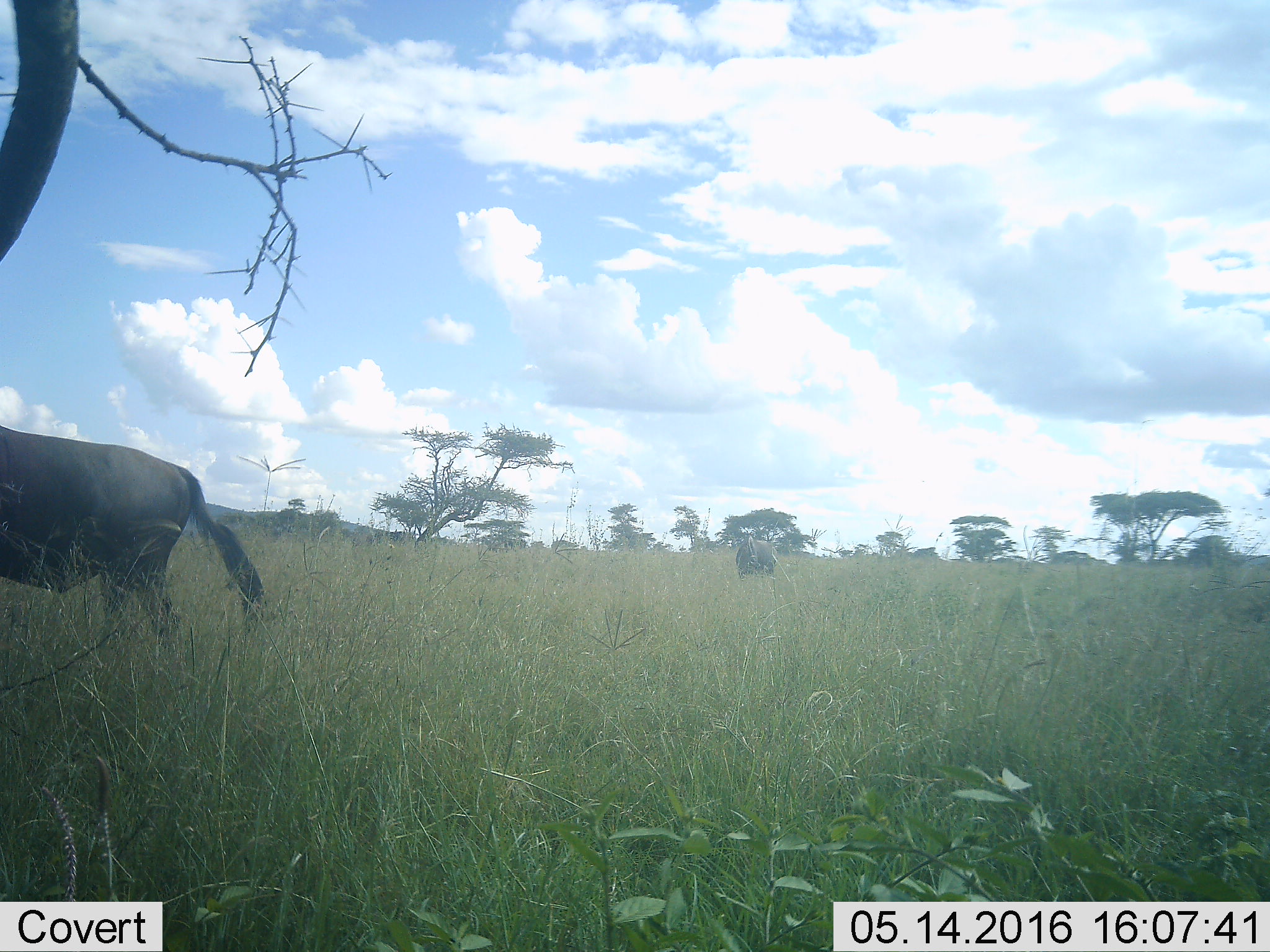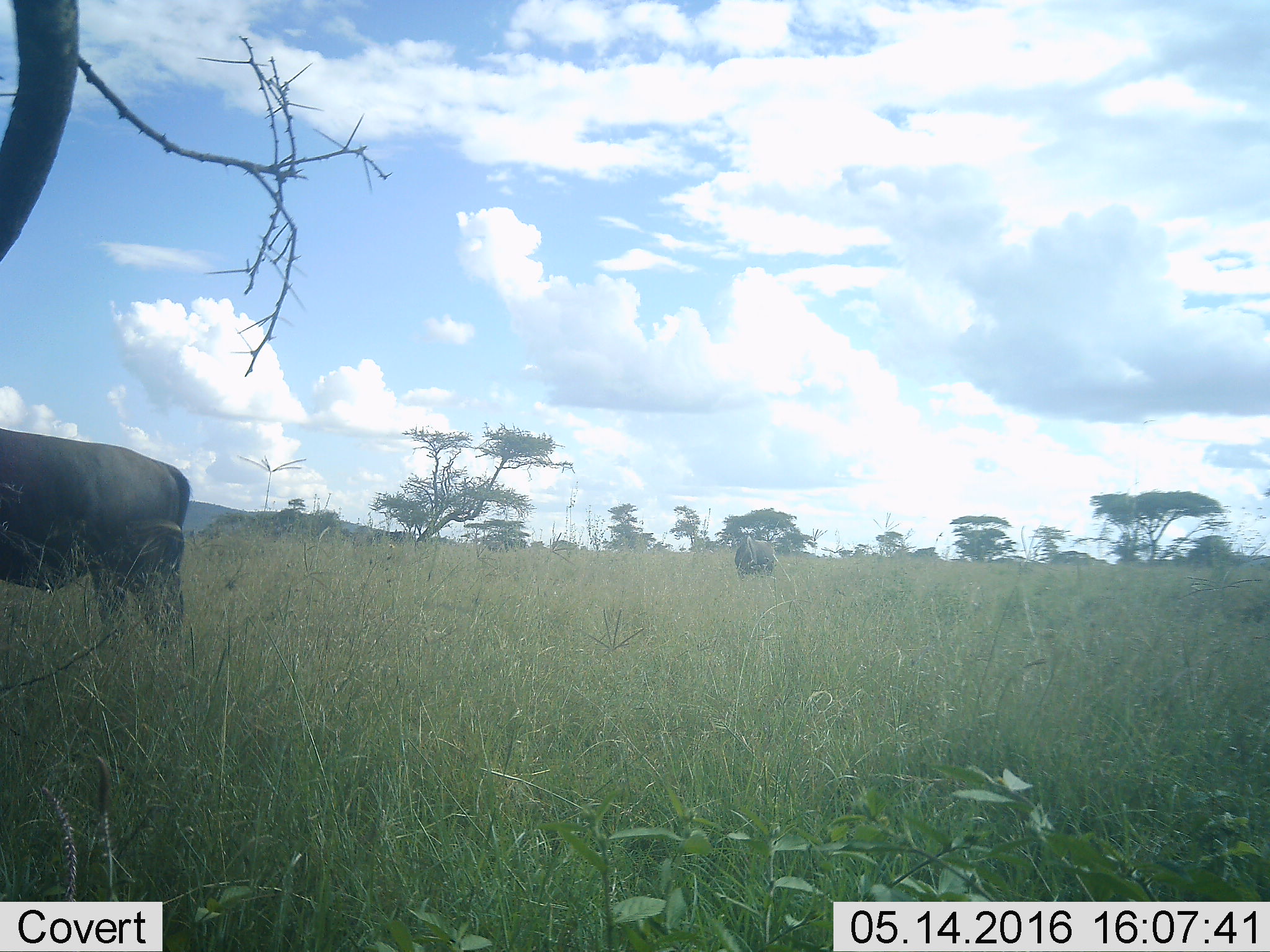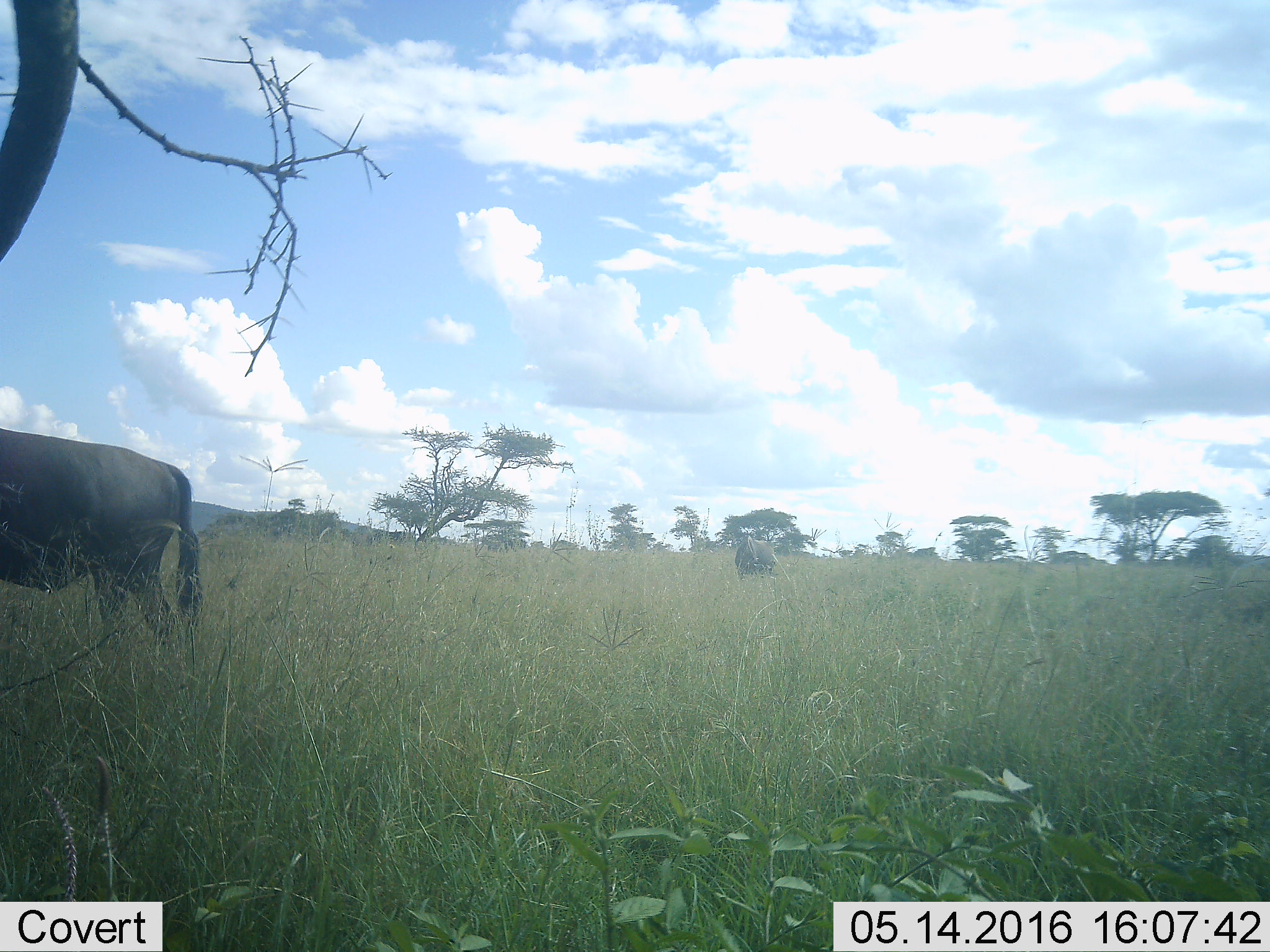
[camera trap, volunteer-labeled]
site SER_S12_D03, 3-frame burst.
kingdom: Animalia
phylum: Chordata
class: Mammalia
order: Artiodactyla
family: Bovidae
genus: Connochaetes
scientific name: Connochaetes taurinus taurinus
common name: blue wildebeest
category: wildebeestblue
Wildebeestblue (blue wildebeest) (Connochaetes taurinus taurinus), count 2. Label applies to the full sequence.